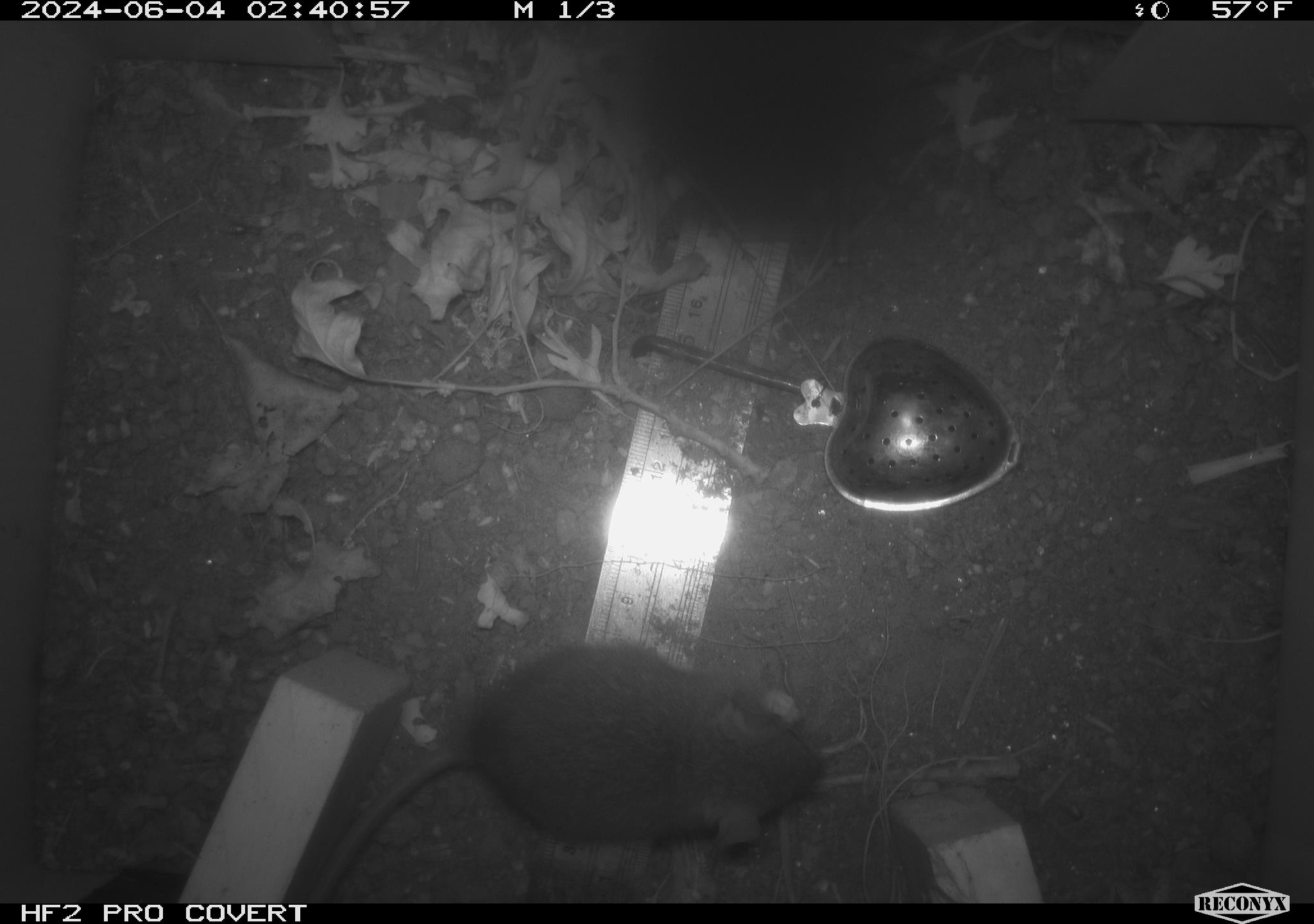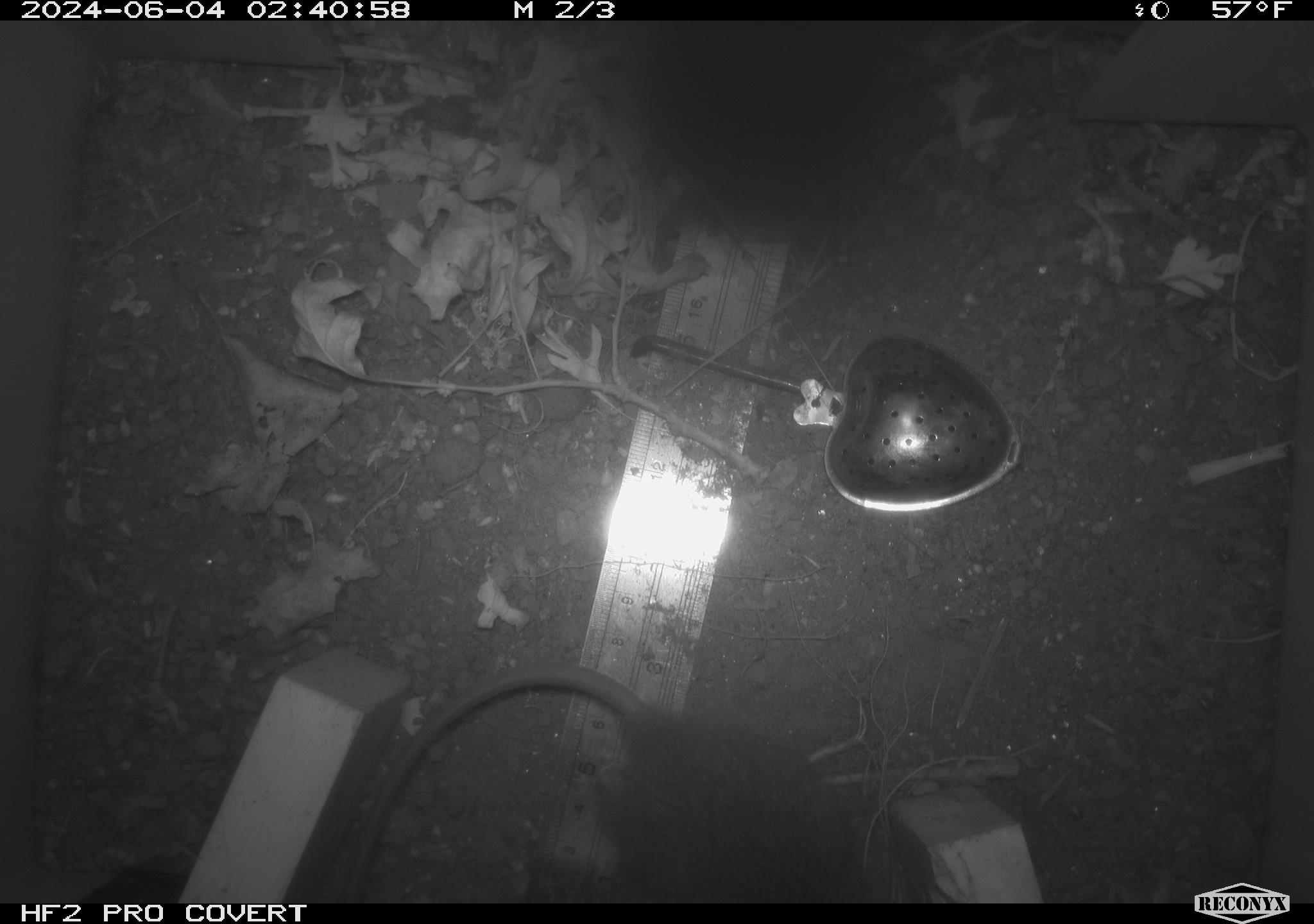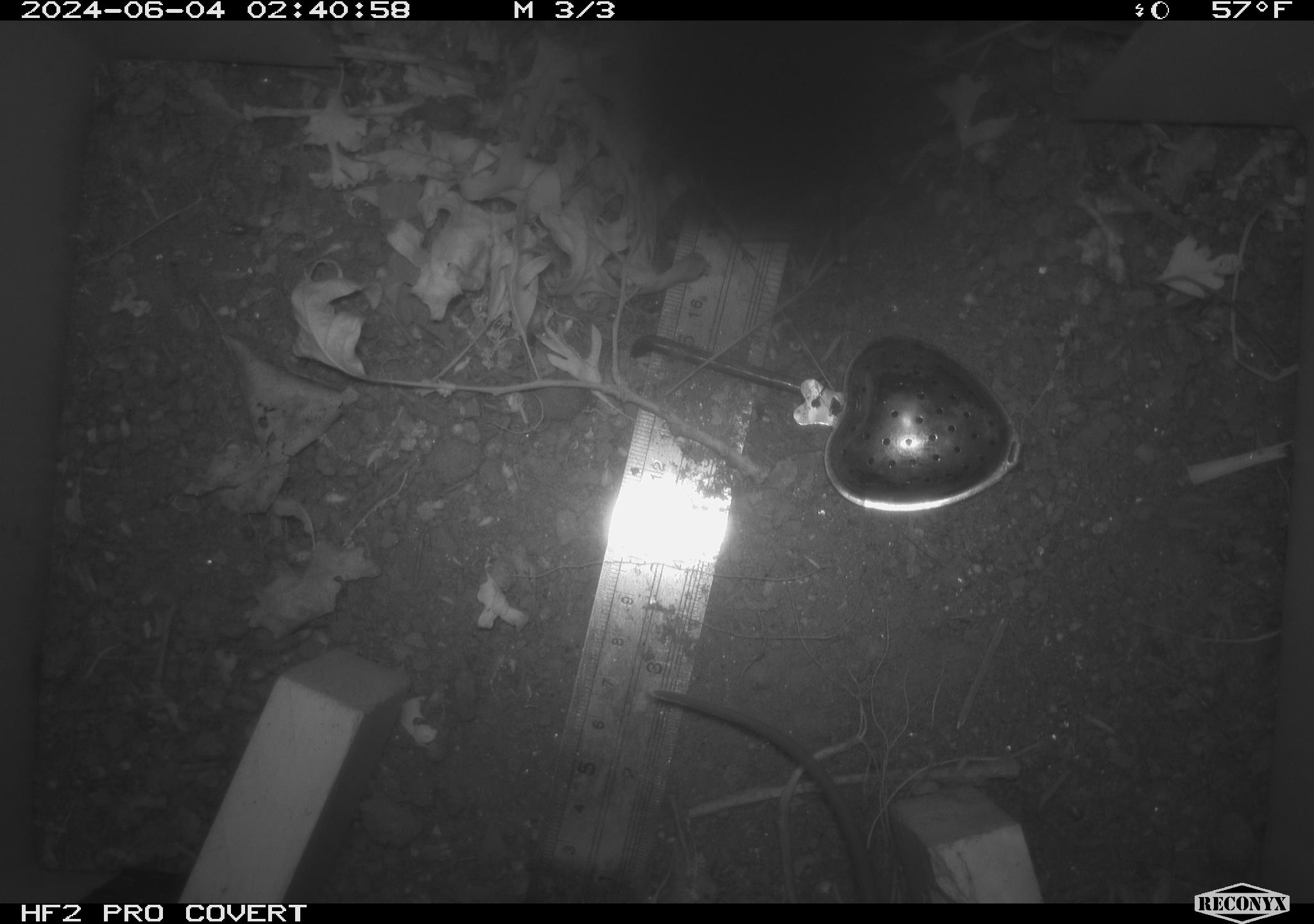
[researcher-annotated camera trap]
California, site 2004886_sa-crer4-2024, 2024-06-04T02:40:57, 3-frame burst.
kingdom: Animalia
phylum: Chordata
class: Mammalia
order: Rodentia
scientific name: Rodentia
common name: mouse species